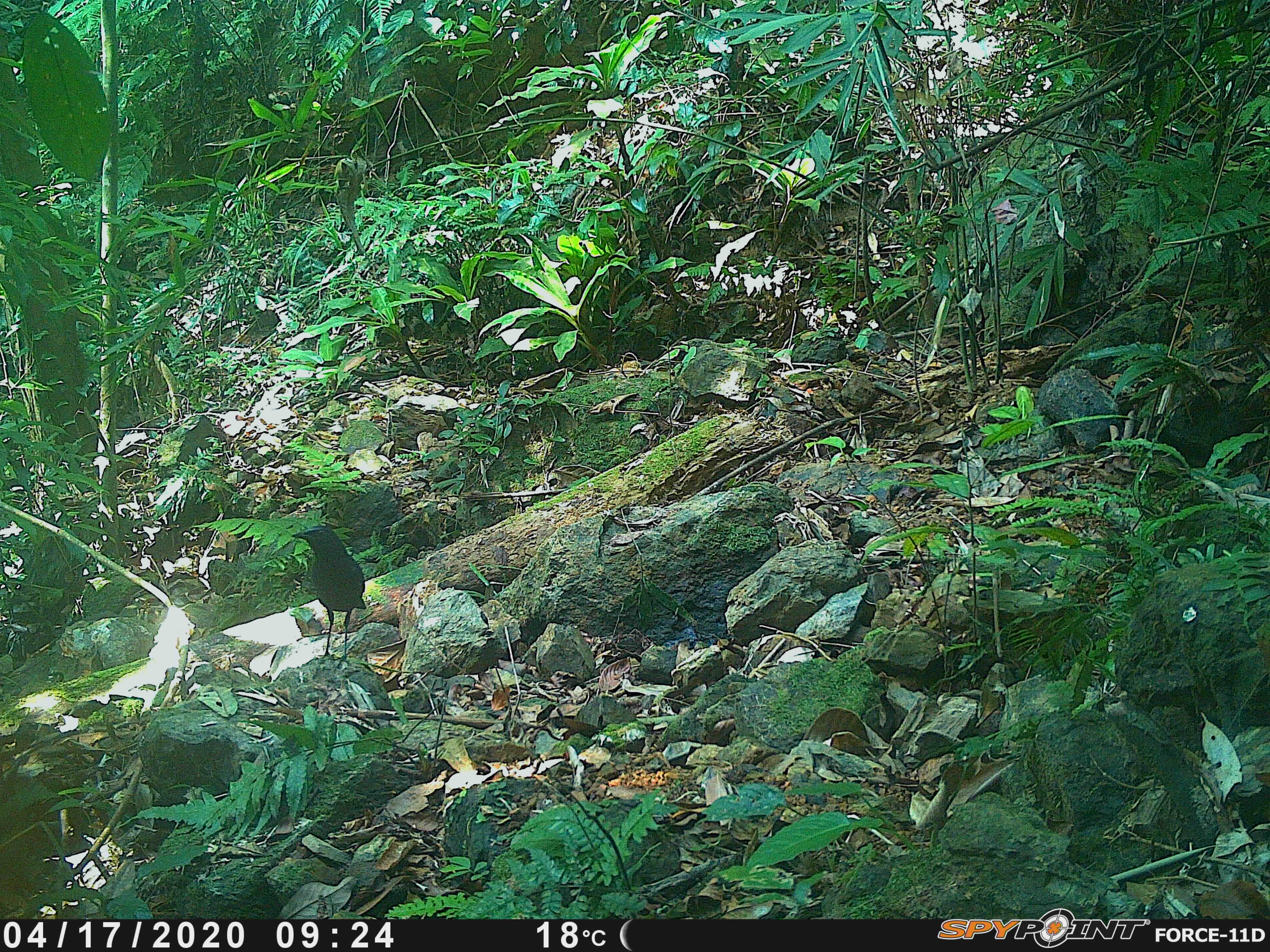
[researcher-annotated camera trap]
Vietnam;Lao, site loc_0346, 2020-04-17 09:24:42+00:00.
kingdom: Animalia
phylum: Chordata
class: Aves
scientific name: Aves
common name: bird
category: unidentified bird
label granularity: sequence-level